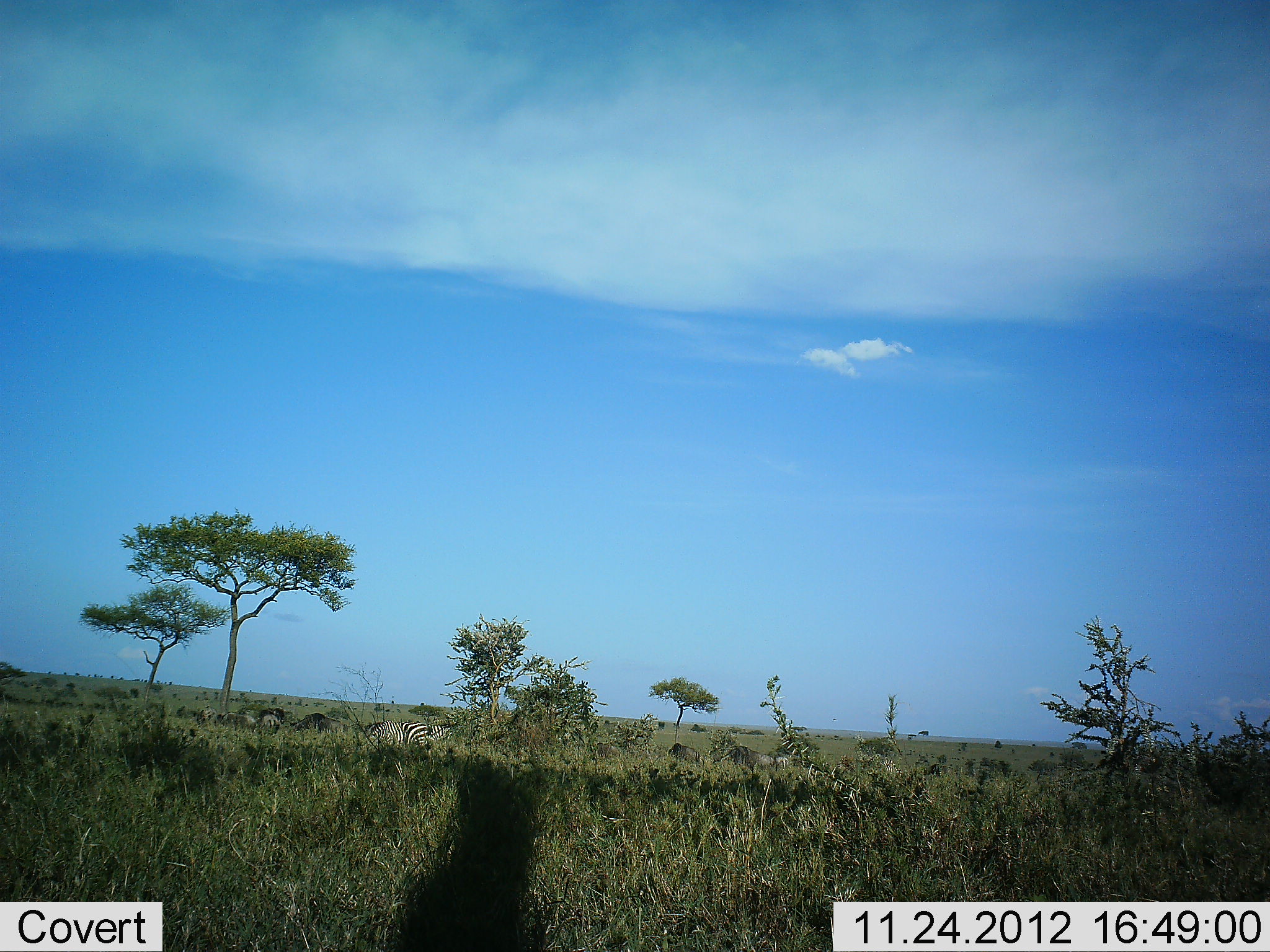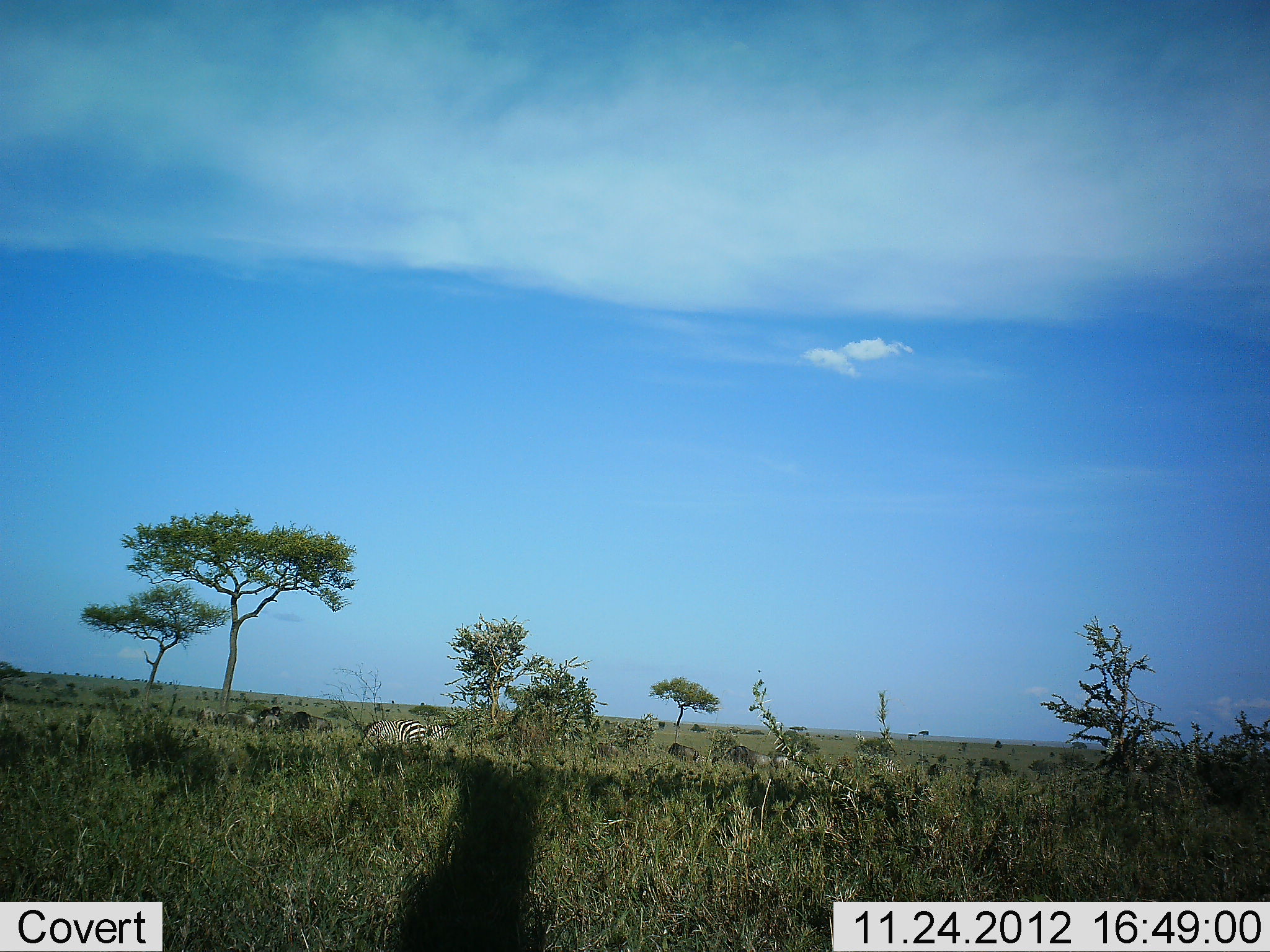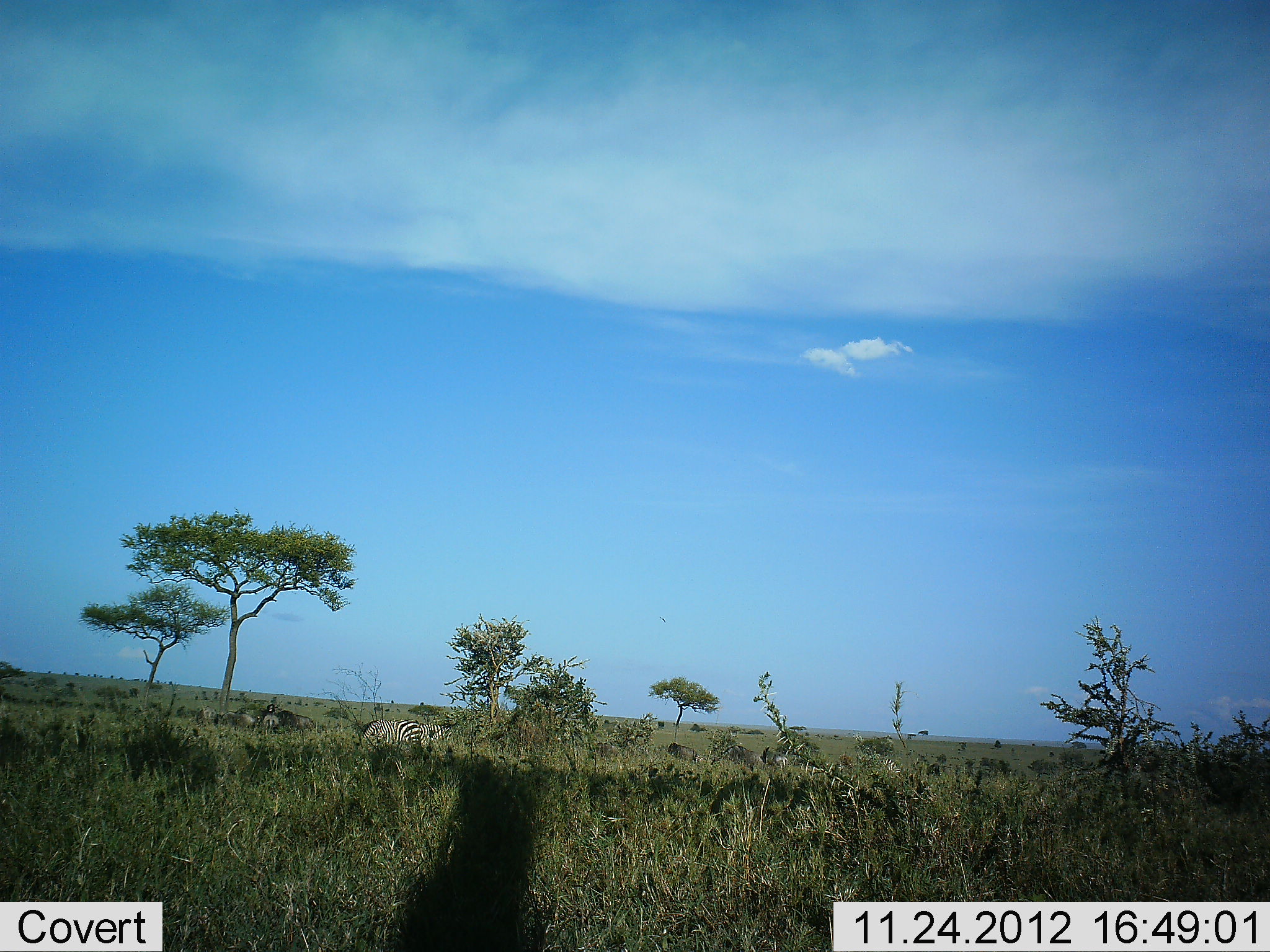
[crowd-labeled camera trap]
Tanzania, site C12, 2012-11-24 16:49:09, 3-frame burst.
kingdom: Animalia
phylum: Chordata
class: Mammalia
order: Perissodactyla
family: Equidae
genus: Equus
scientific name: Equus quagga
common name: plains zebra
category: zebra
Zebra (plains zebra) (Equus quagga), count 2. Behavior (volunteer vote fractions): standing 56%, resting 0%, moving 11%, interacting 0%. Young present (vote fraction): 0%. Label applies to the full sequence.